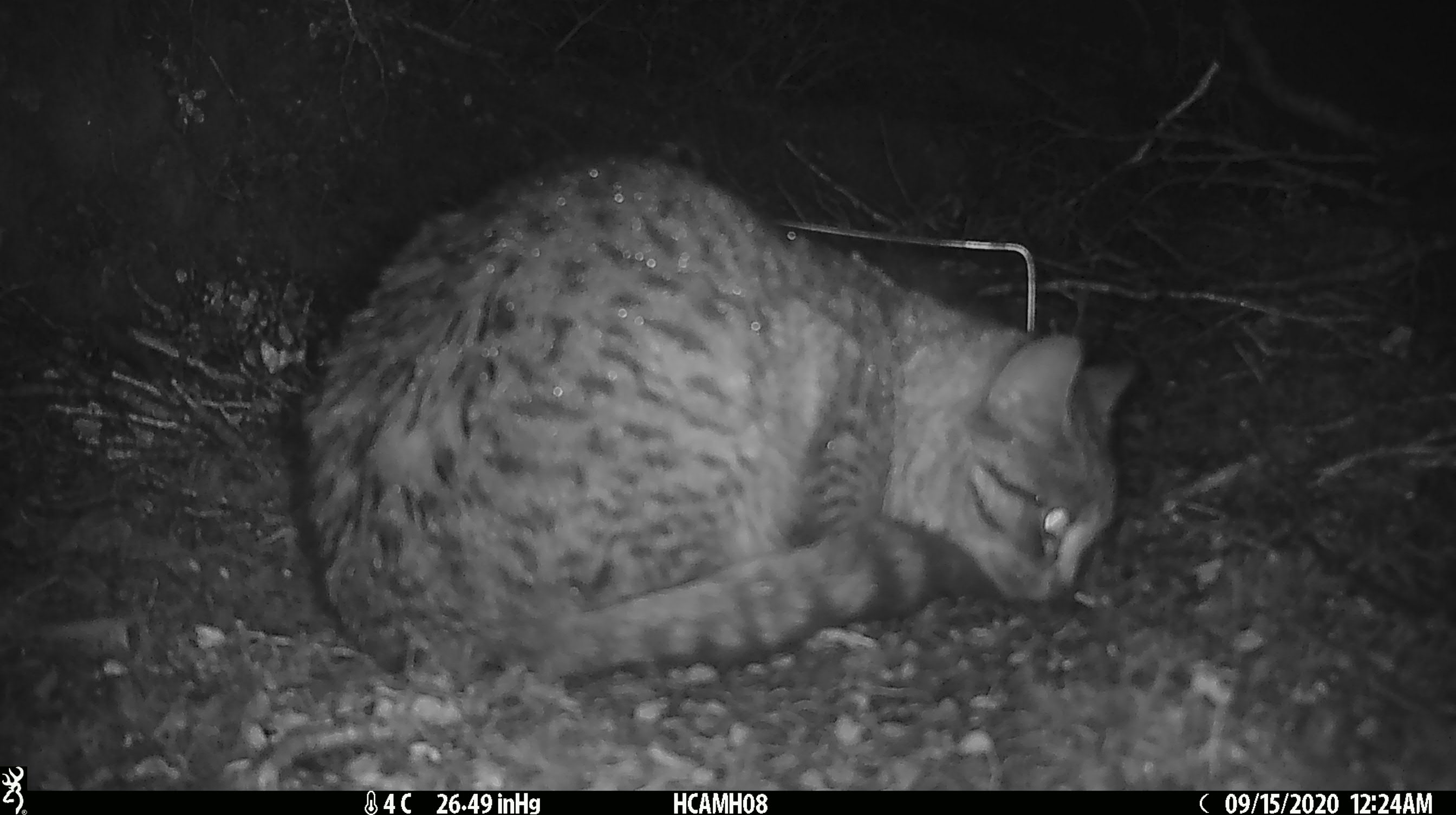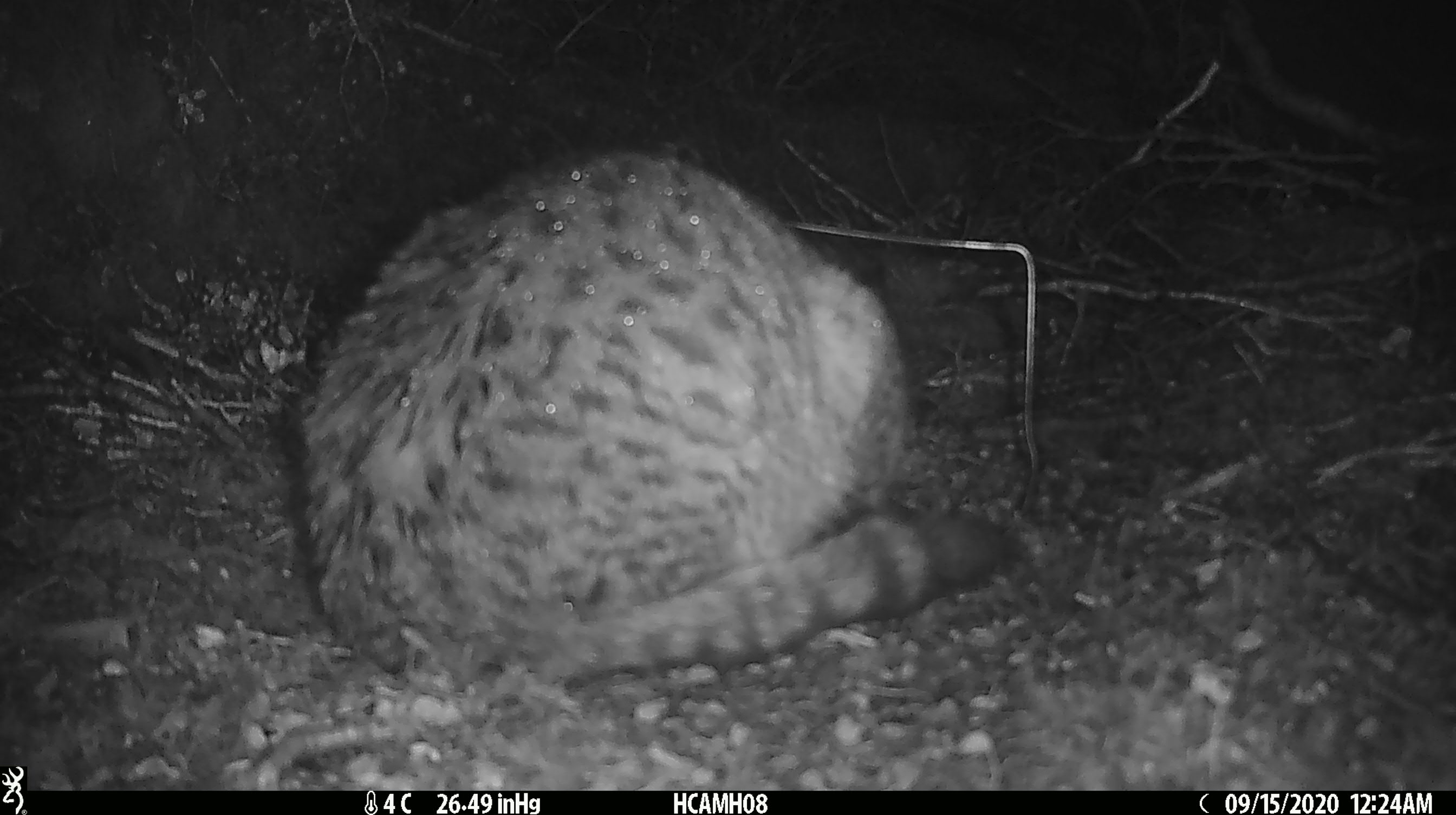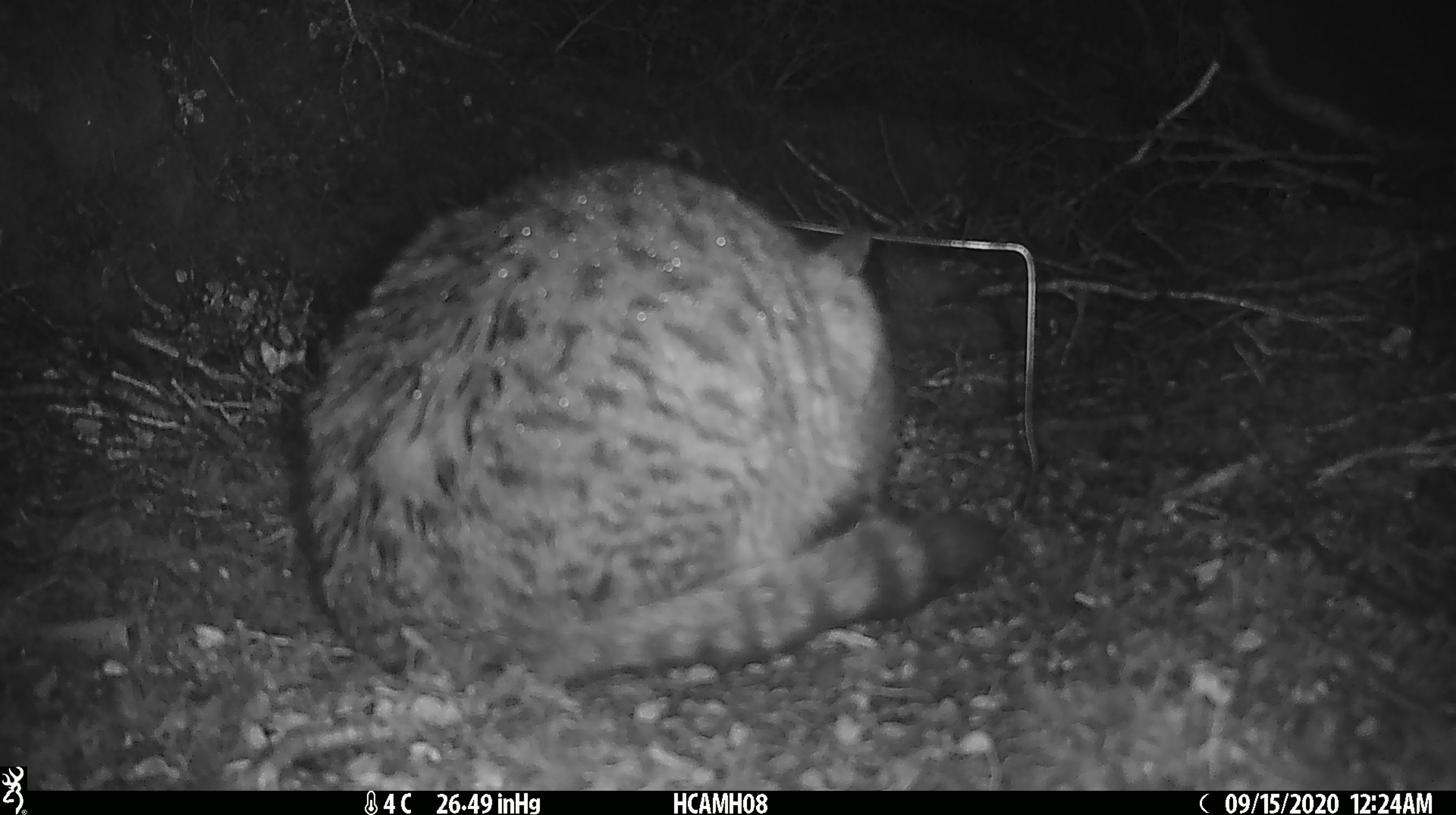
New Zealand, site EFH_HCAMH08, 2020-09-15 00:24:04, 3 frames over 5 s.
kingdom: Animalia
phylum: Chordata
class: Mammalia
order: Carnivora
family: Felidae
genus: Felis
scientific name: Felis catus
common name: domestic cat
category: cat